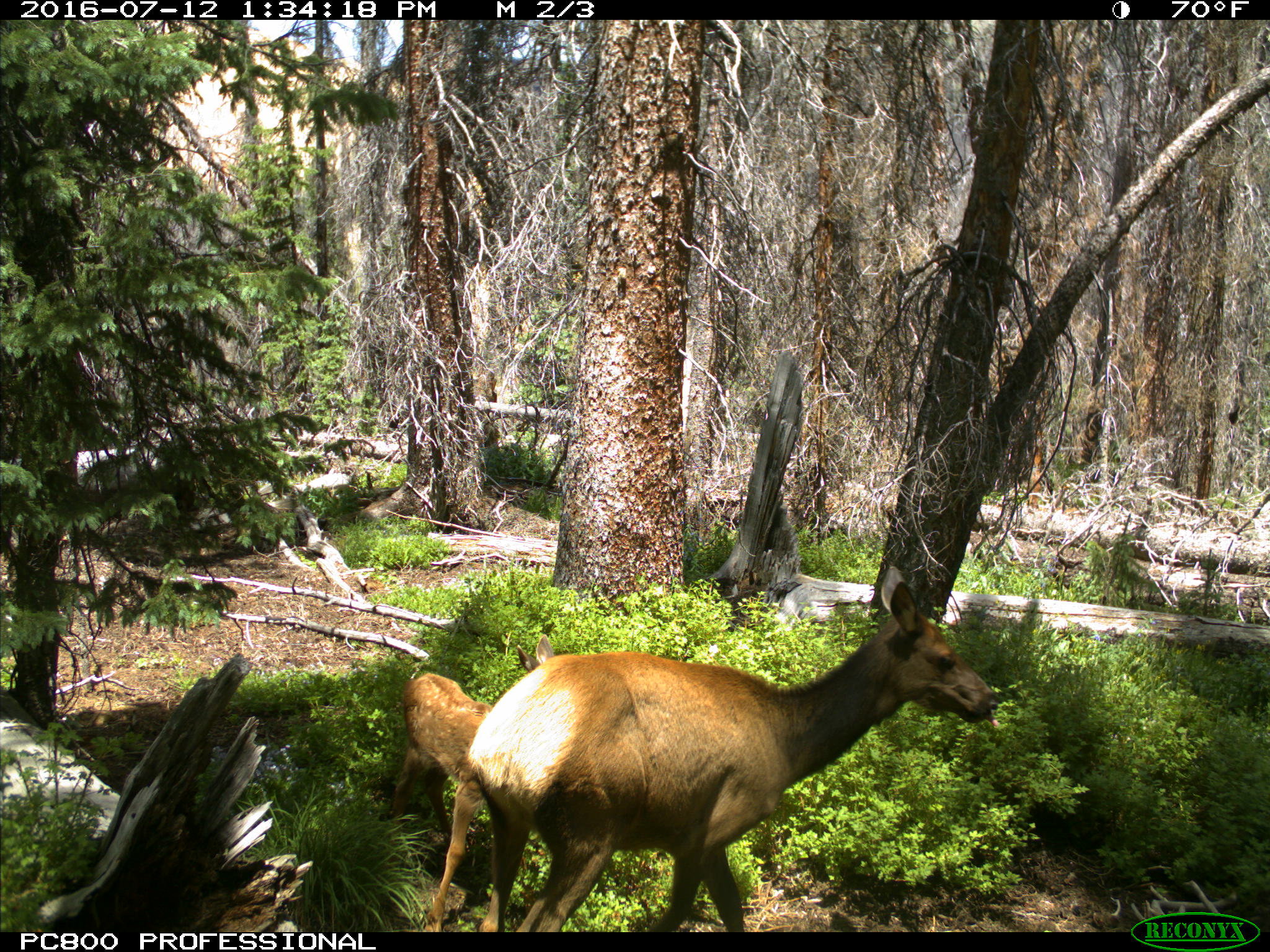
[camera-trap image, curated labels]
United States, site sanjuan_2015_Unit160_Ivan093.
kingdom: Animalia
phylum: Chordata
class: Mammalia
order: Artiodactyla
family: Cervidae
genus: Cervus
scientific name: Cervus elaphus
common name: red deer